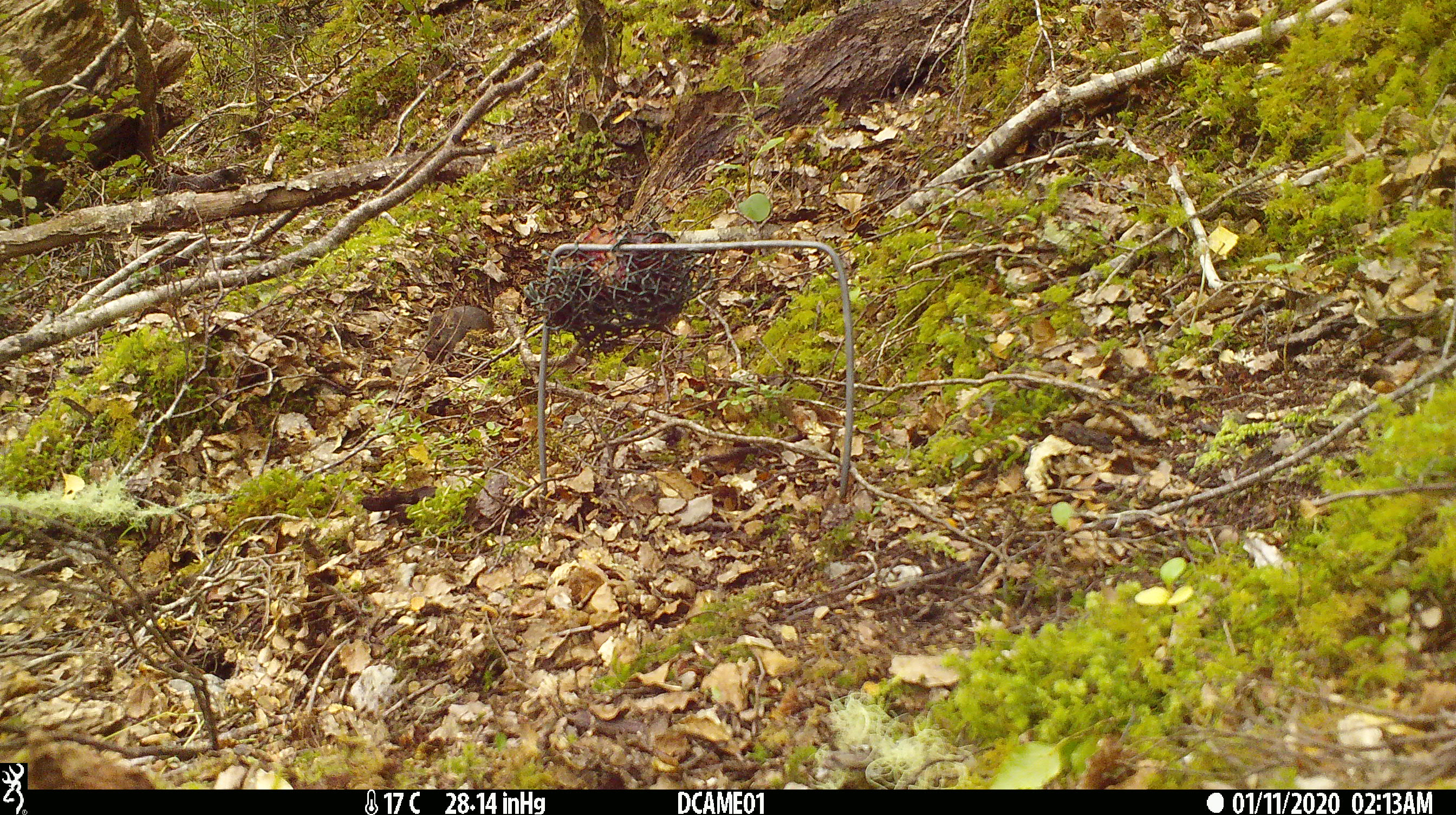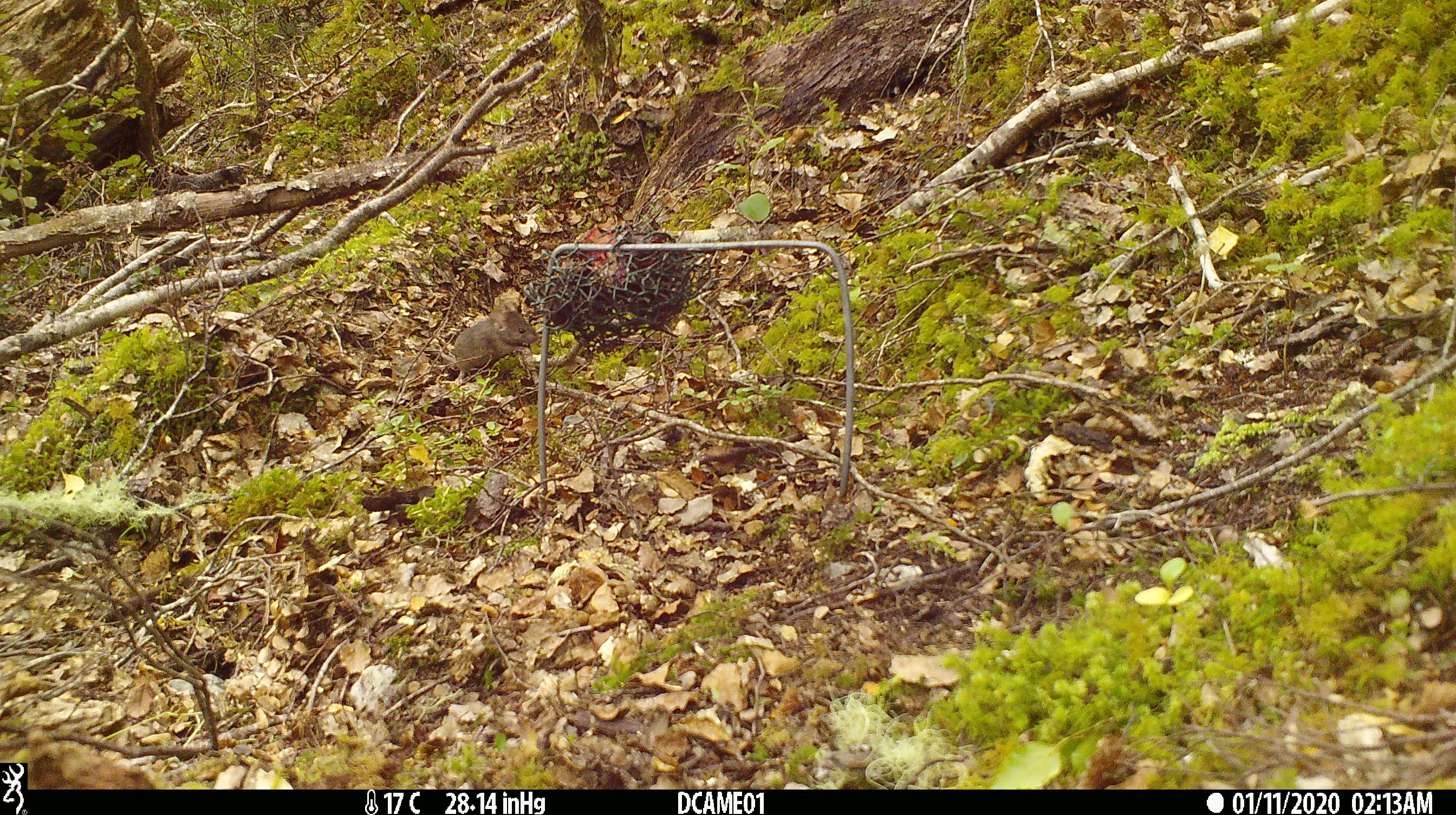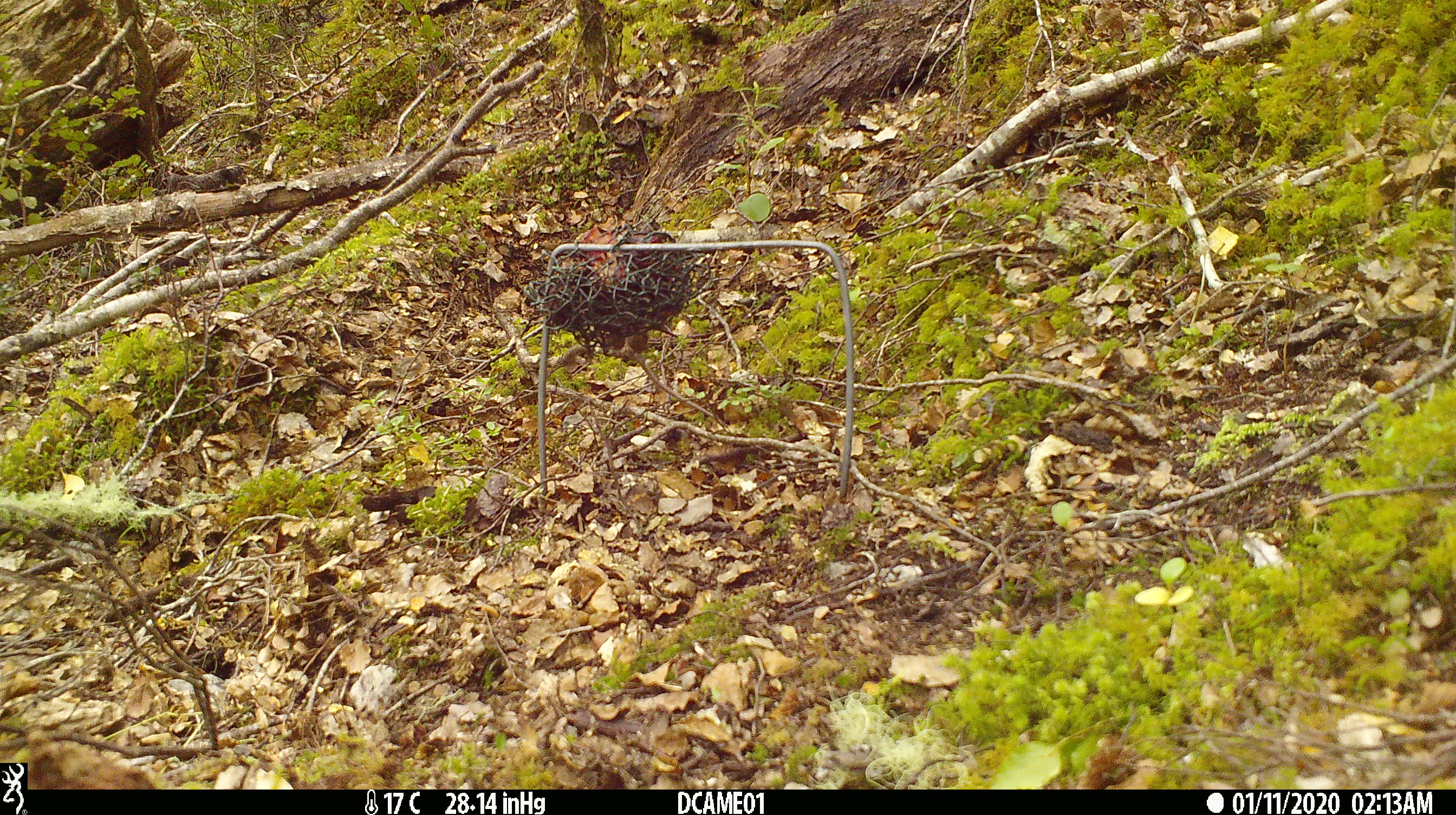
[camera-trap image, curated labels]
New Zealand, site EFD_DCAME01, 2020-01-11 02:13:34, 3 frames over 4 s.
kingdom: Animalia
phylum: Chordata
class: Mammalia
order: Rodentia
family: Muridae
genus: Mus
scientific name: Mus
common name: mouse